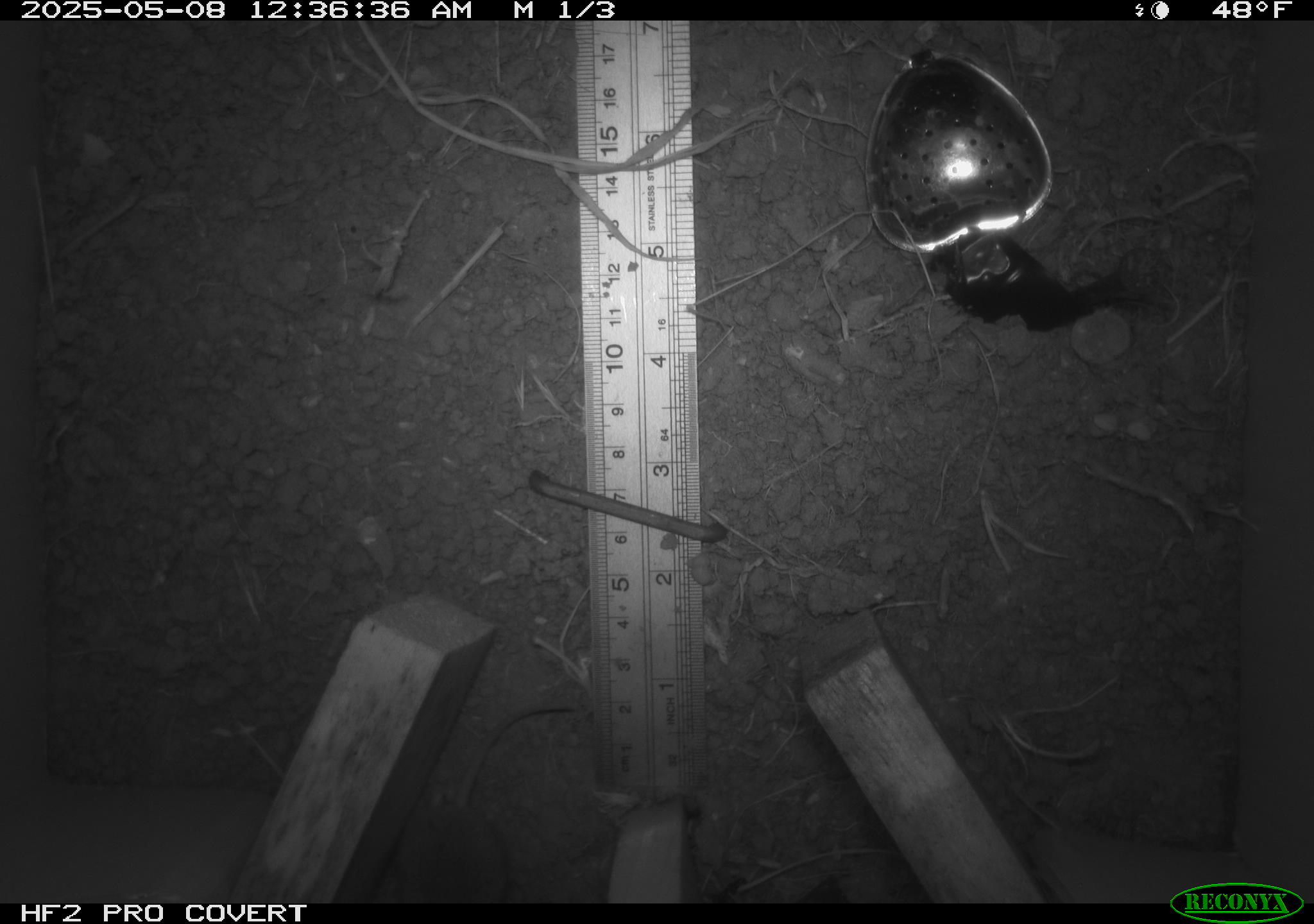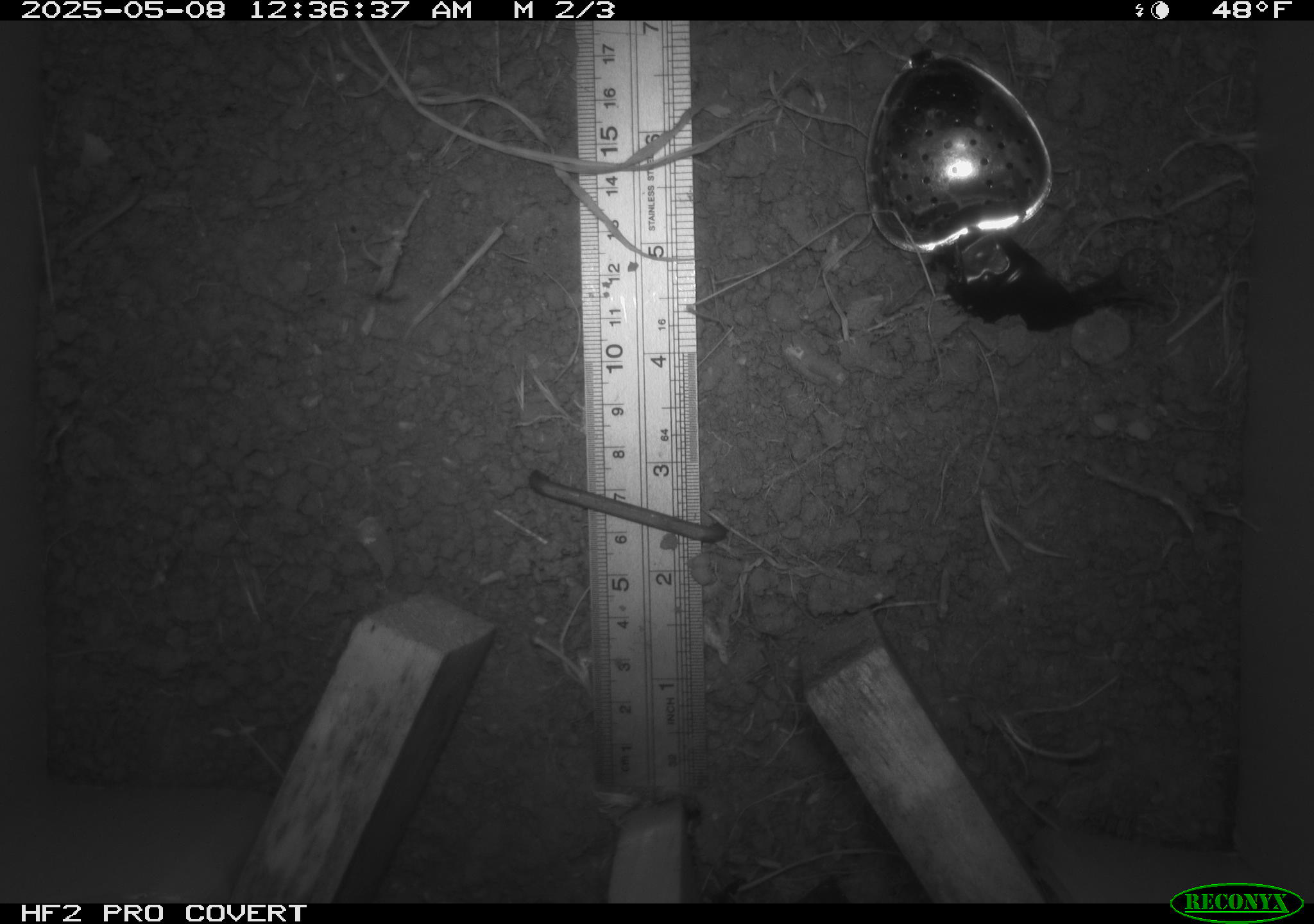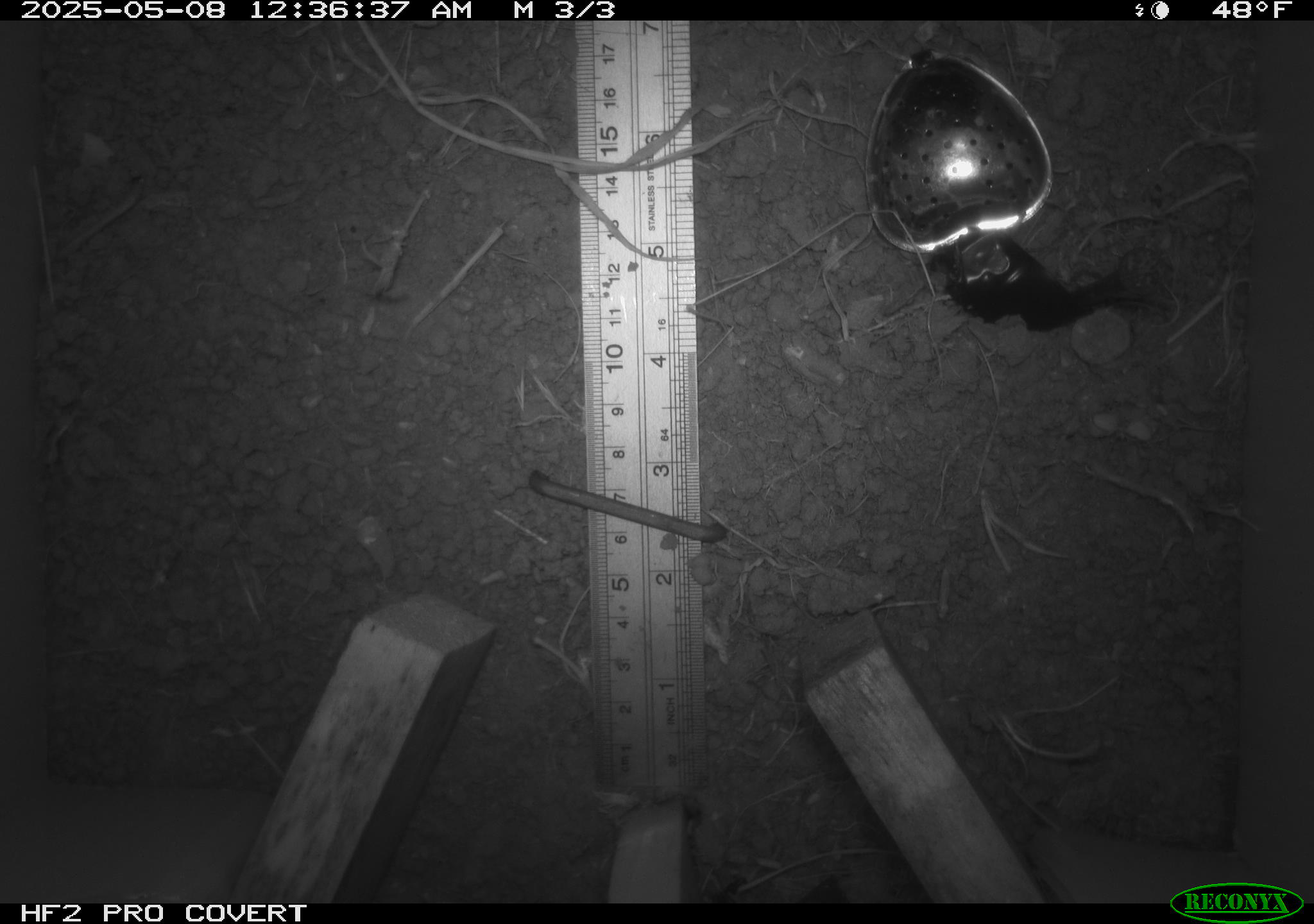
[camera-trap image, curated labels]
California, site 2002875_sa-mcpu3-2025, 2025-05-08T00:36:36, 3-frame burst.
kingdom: Animalia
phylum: Chordata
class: Mammalia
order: Rodentia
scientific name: Rodentia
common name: mouse species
Mouse species (Rodentia).